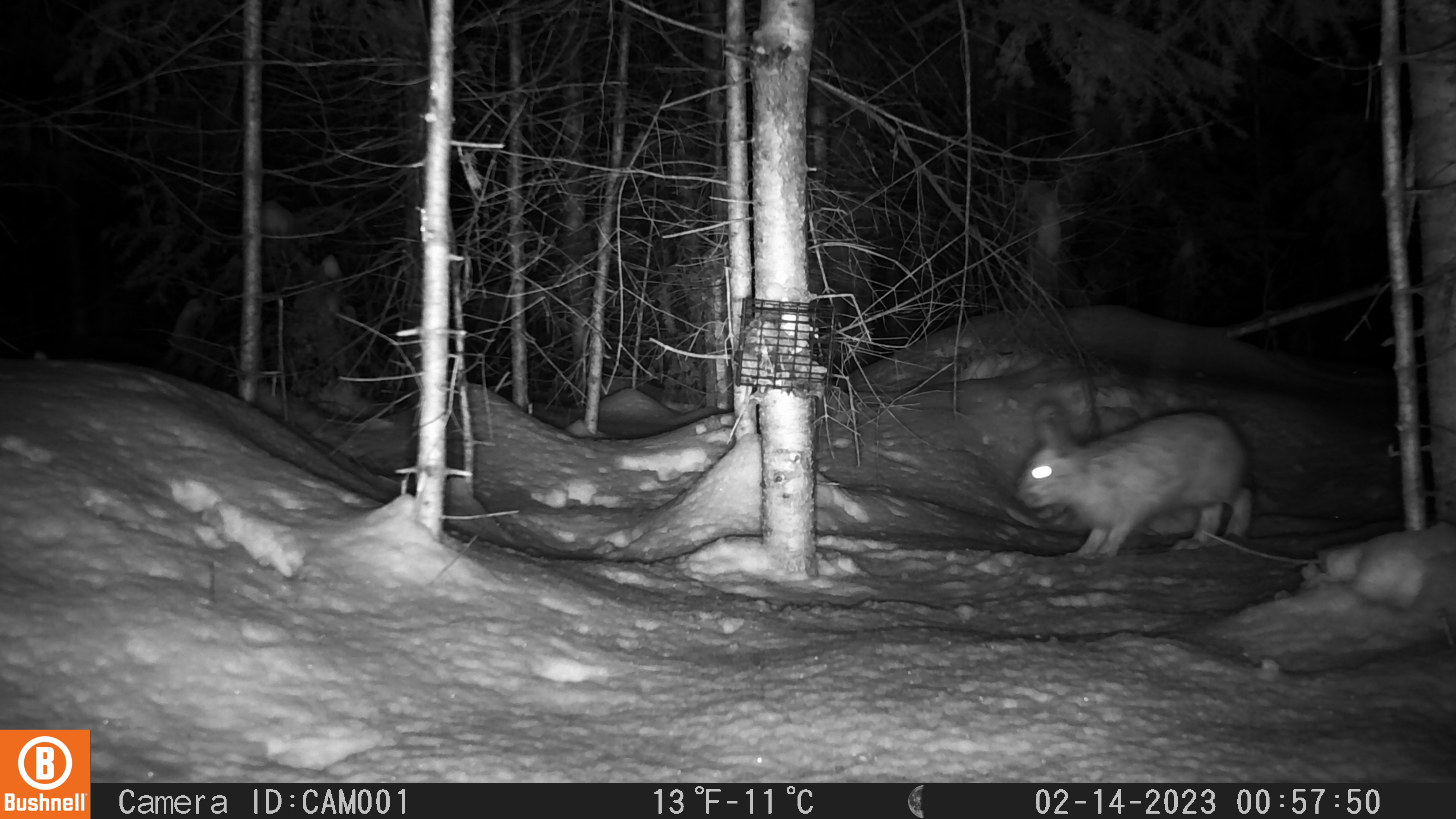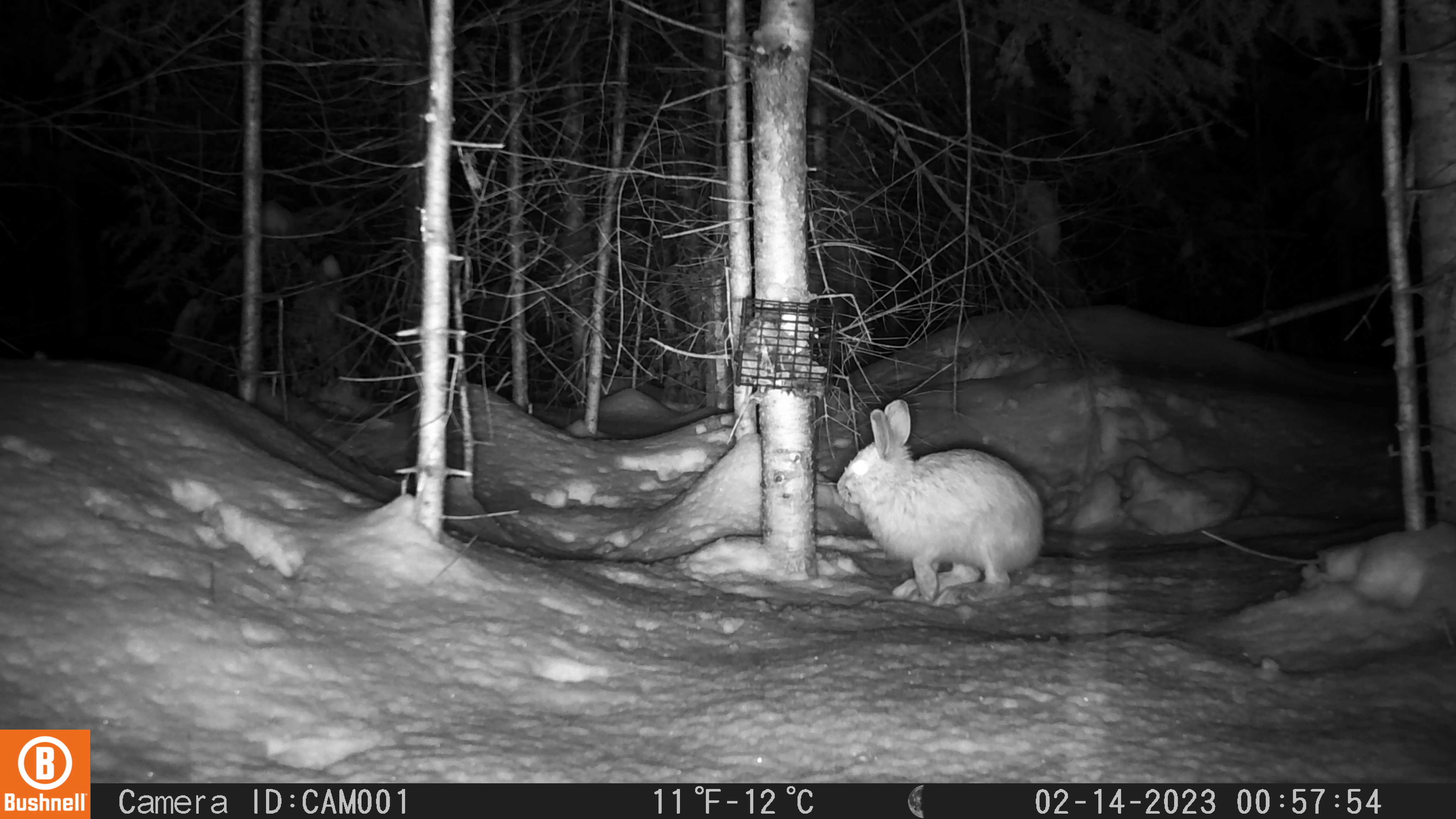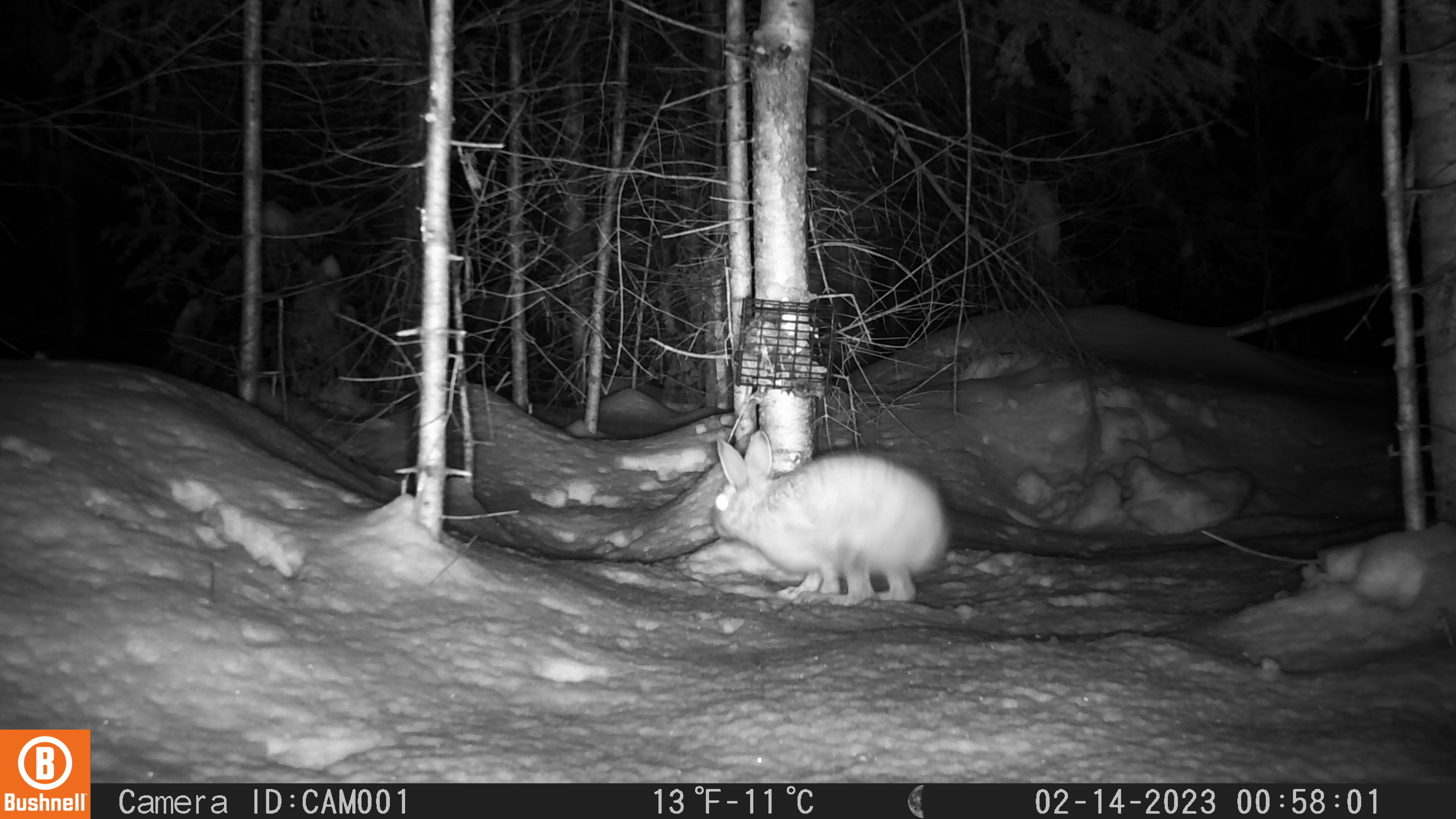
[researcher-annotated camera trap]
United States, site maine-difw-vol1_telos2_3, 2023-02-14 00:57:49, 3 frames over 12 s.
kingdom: Animalia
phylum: Chordata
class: Mammalia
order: Lagomorpha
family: Leporidae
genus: Lepus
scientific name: Lepus americanus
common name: snowshoe hare